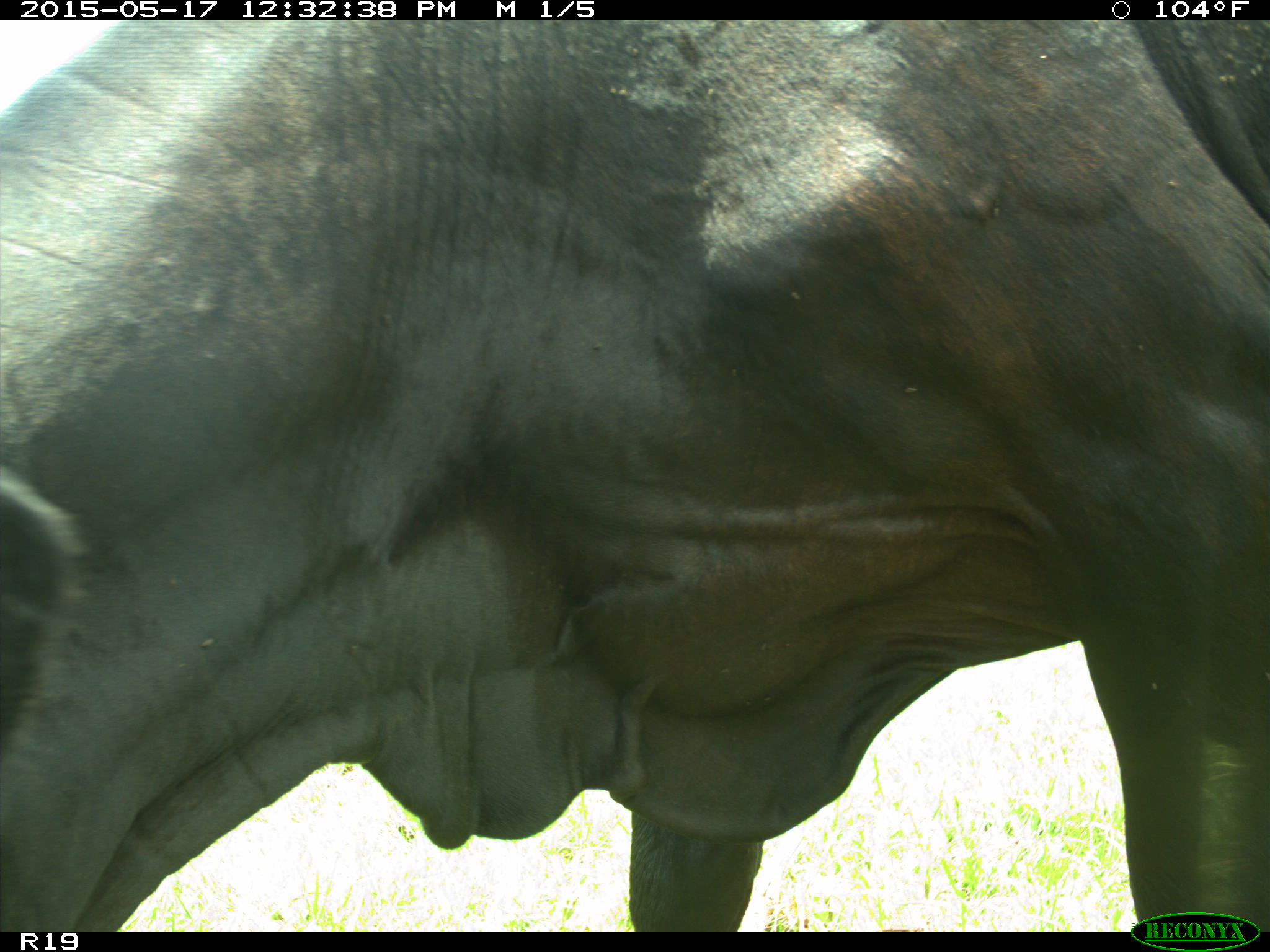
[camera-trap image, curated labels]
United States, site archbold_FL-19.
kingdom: Animalia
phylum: Chordata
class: Mammalia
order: Artiodactyla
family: Bovidae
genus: Bos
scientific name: Bos taurus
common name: domestic cow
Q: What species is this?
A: Bos taurus (domestic cow).